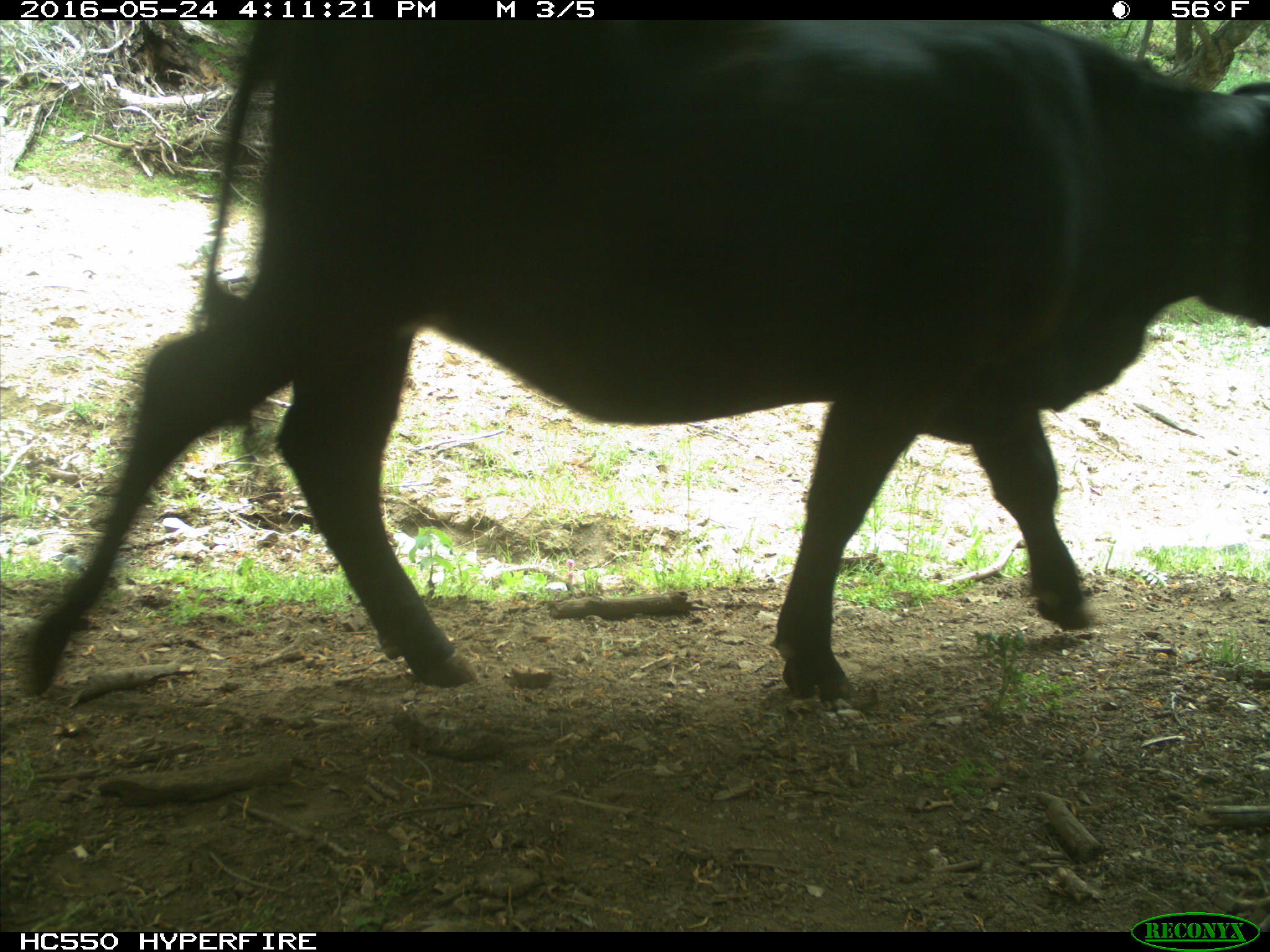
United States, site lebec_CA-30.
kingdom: Animalia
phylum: Chordata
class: Mammalia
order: Artiodactyla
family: Bovidae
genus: Bos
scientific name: Bos taurus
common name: domestic cow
Bos taurus (domestic cow).